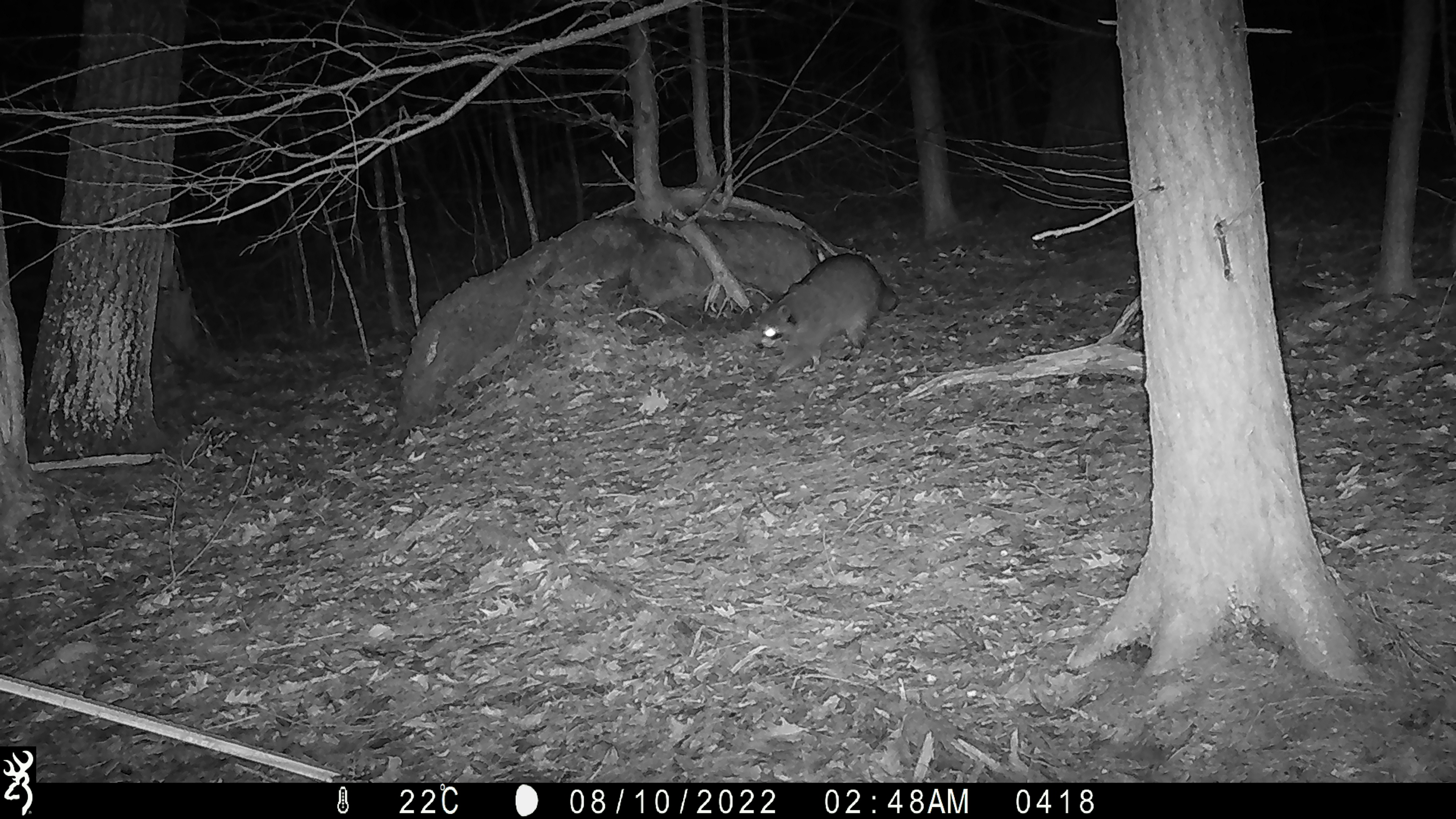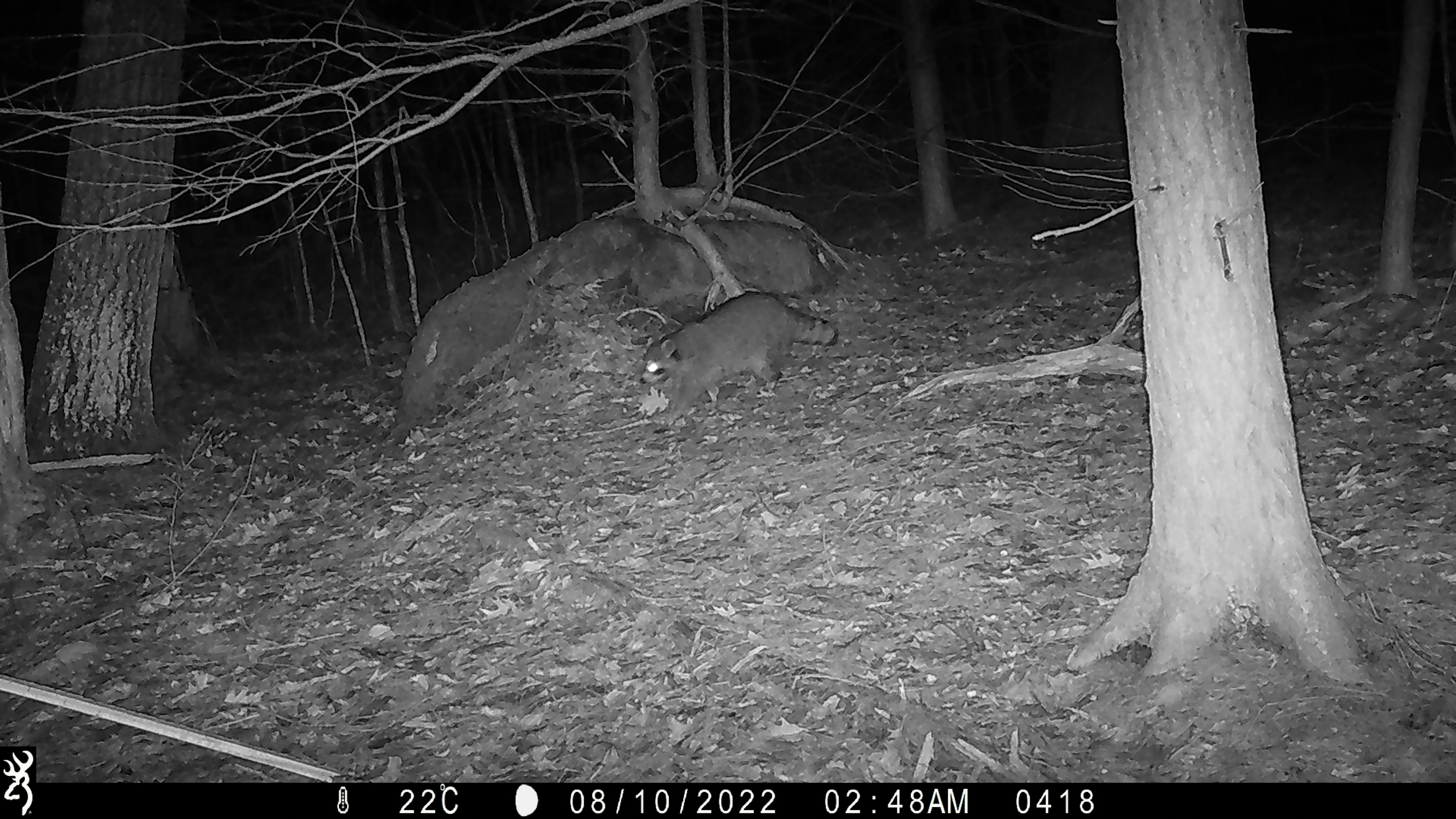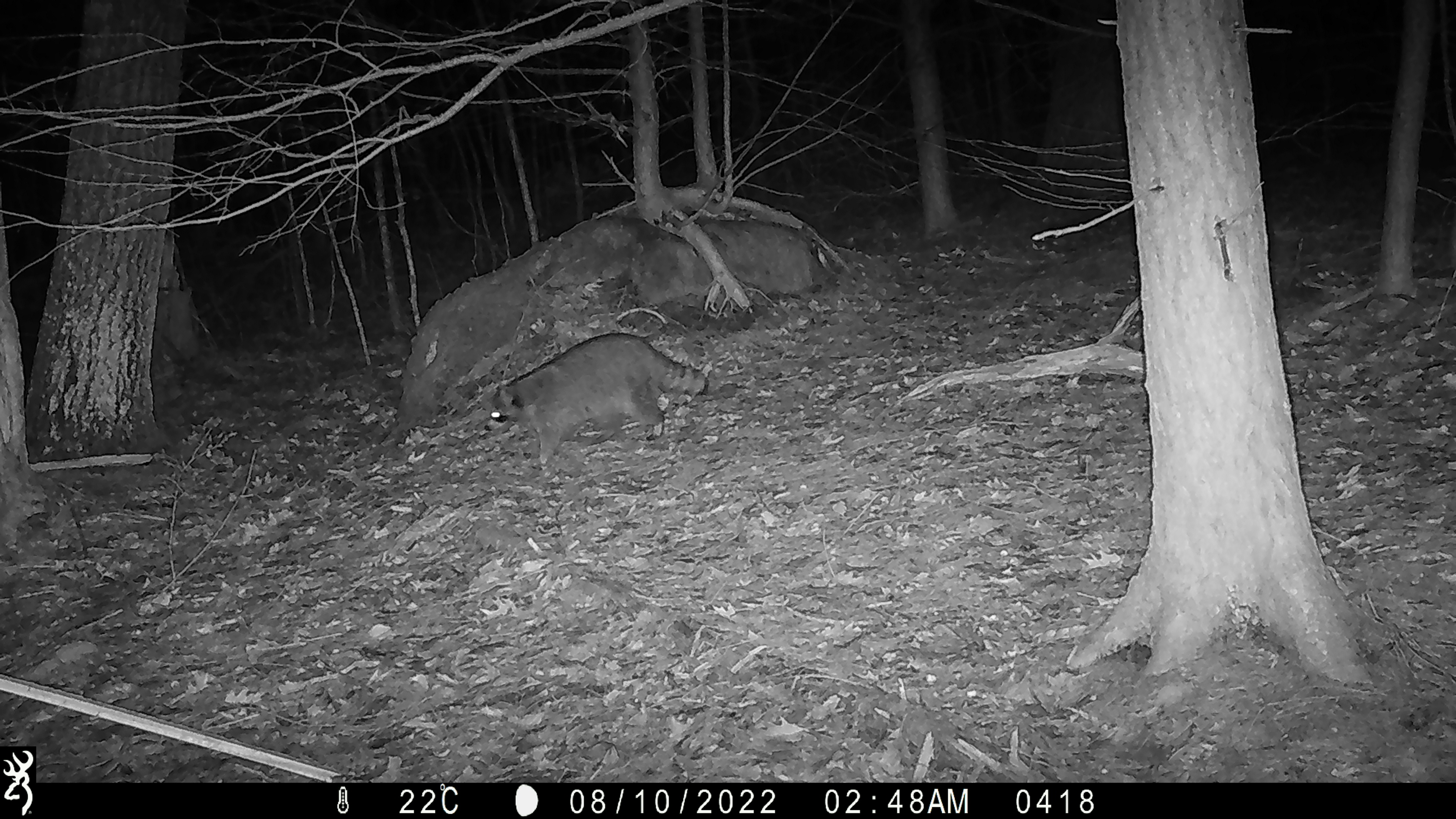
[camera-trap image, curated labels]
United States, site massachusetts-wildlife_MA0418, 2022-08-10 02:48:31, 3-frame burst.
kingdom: Animalia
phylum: Chordata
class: Mammalia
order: Carnivora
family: Procyonidae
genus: Procyon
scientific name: Procyon lotor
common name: raccoon